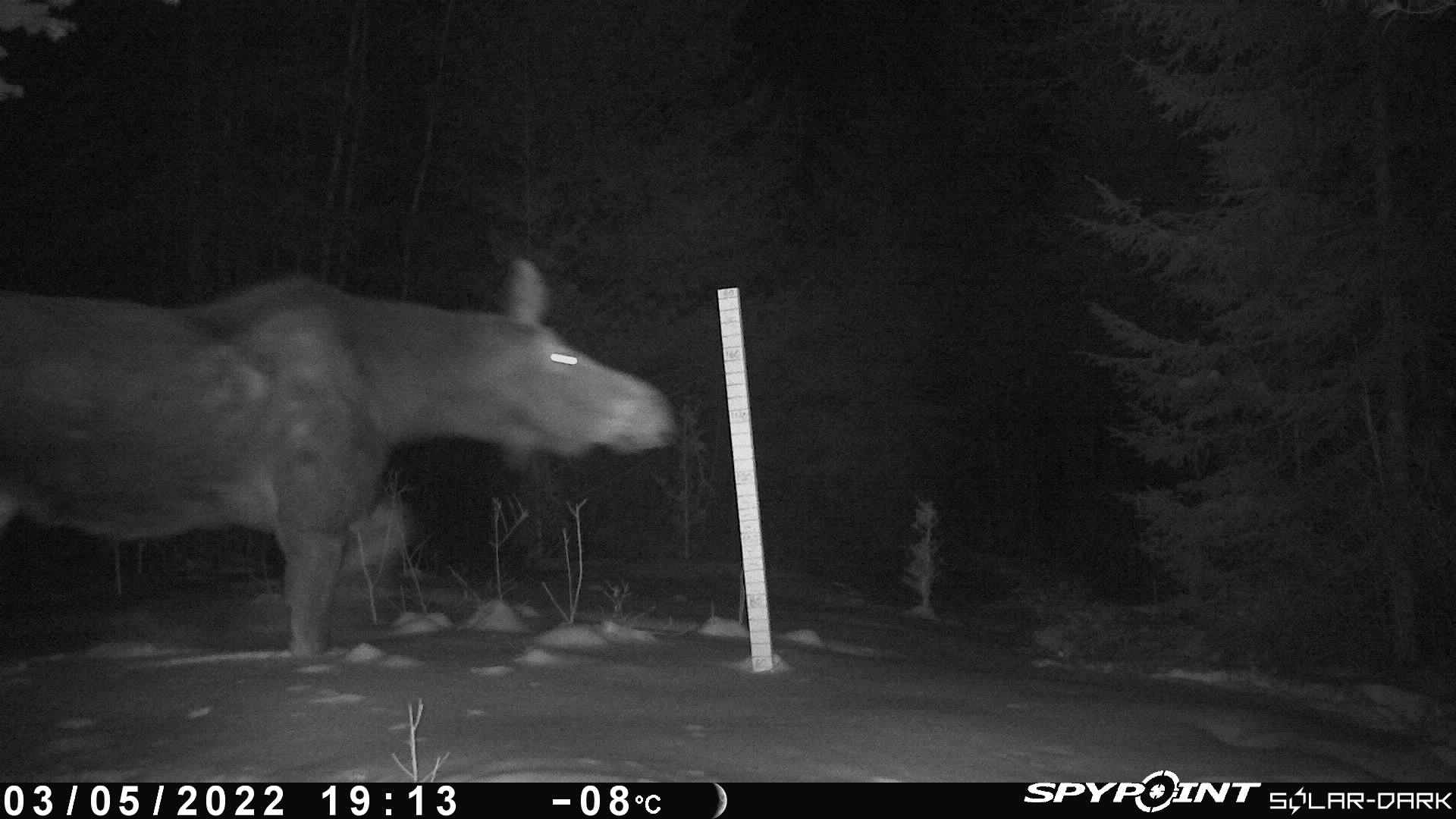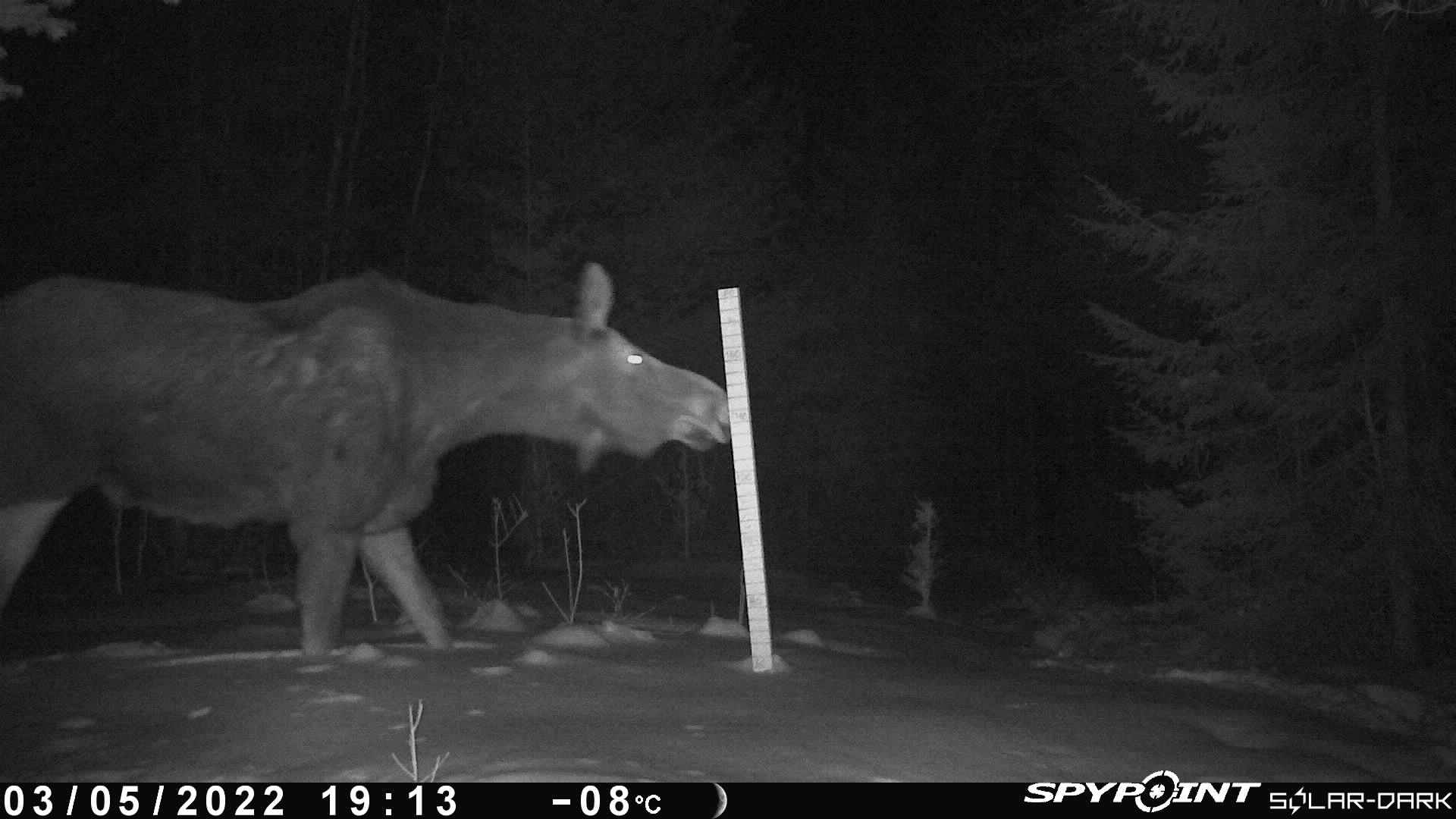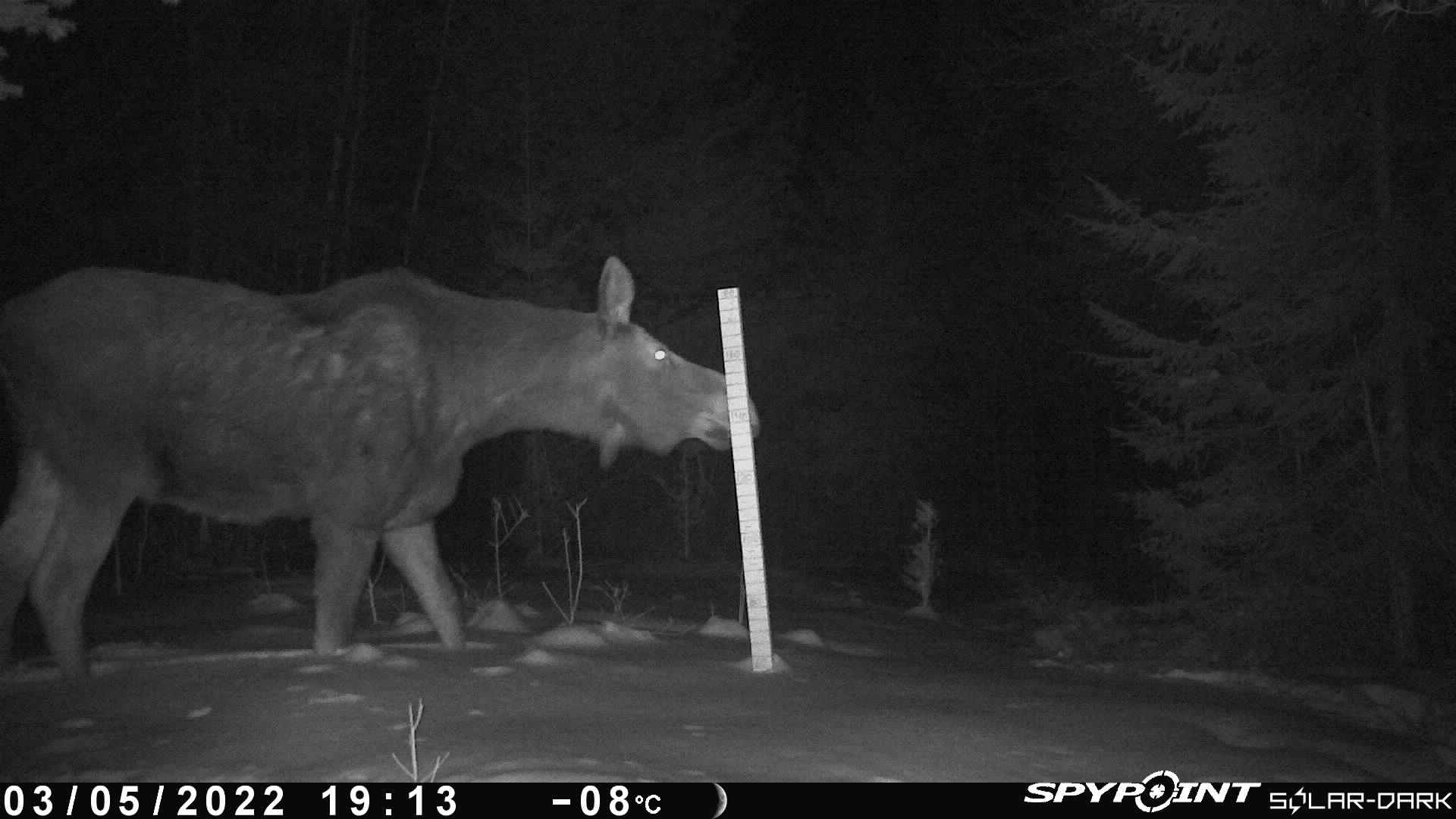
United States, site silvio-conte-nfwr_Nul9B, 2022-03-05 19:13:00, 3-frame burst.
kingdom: Animalia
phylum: Chordata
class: Mammalia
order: Artiodactyla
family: Cervidae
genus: Alces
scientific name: Alces alces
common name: moose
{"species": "moose (Alces alces)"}